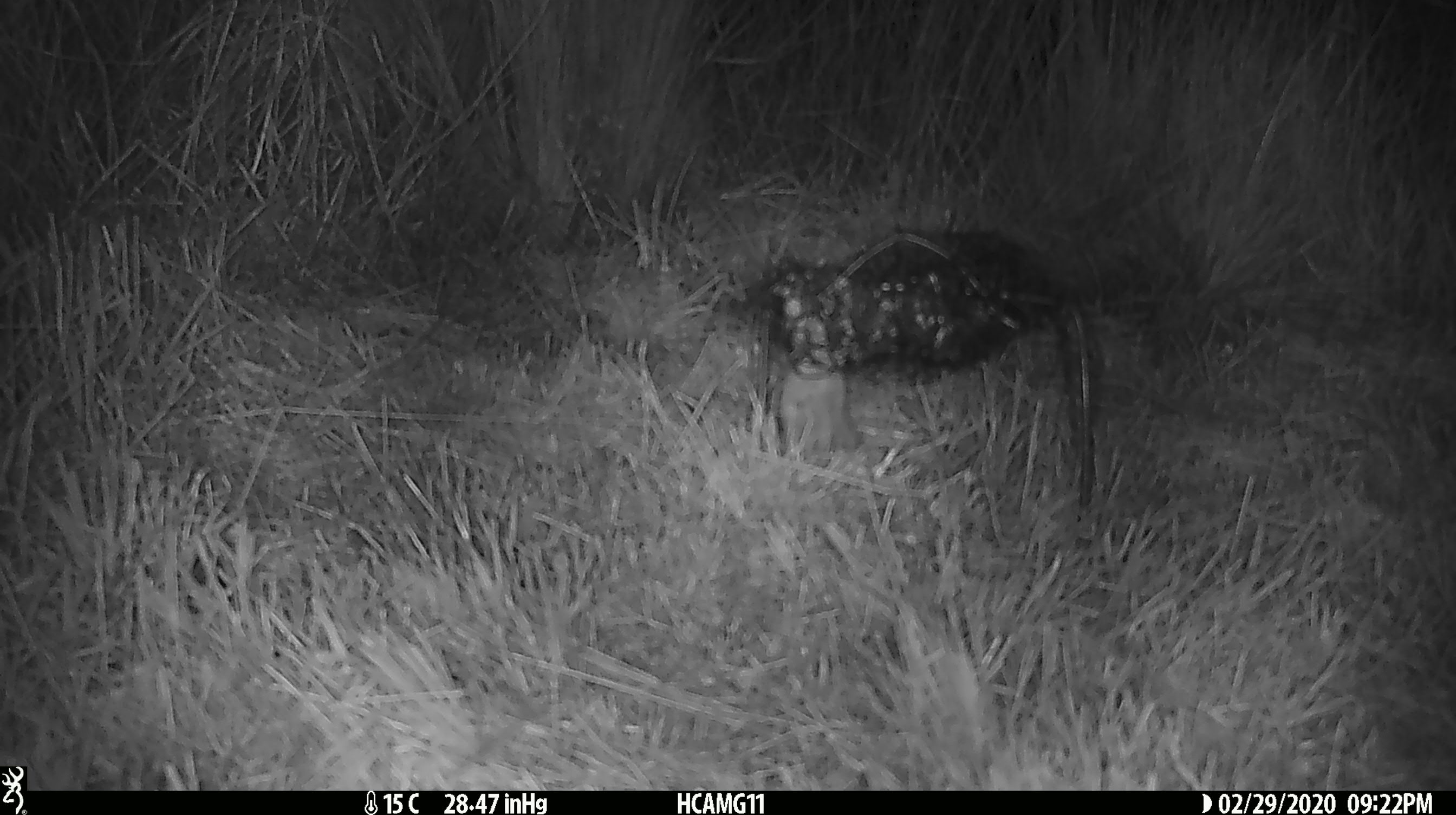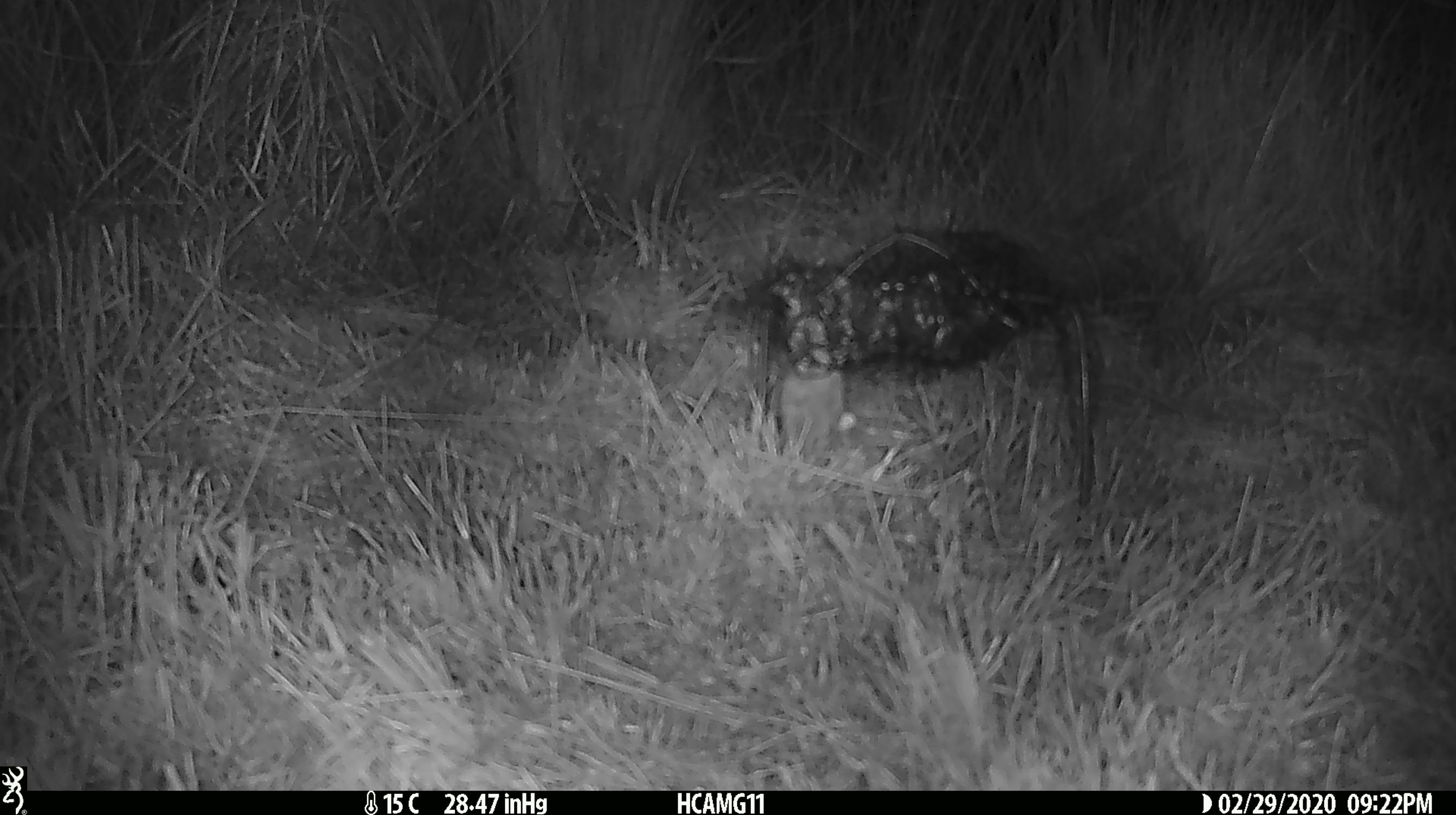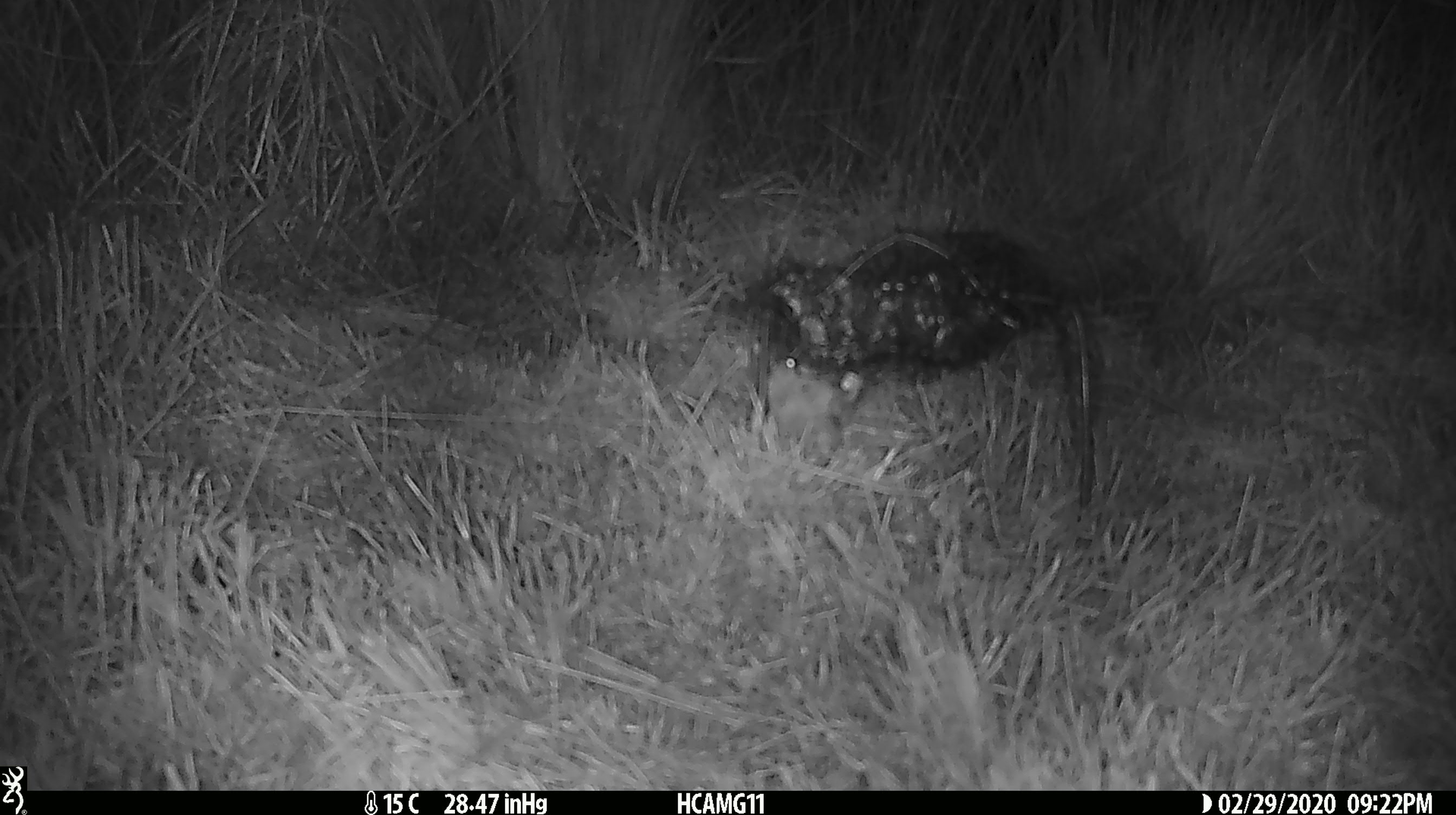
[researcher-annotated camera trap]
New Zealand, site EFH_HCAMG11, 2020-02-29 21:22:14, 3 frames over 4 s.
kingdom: Animalia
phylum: Chordata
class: Mammalia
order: Rodentia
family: Muridae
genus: Mus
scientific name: Mus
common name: mouse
Mouse (Mus).